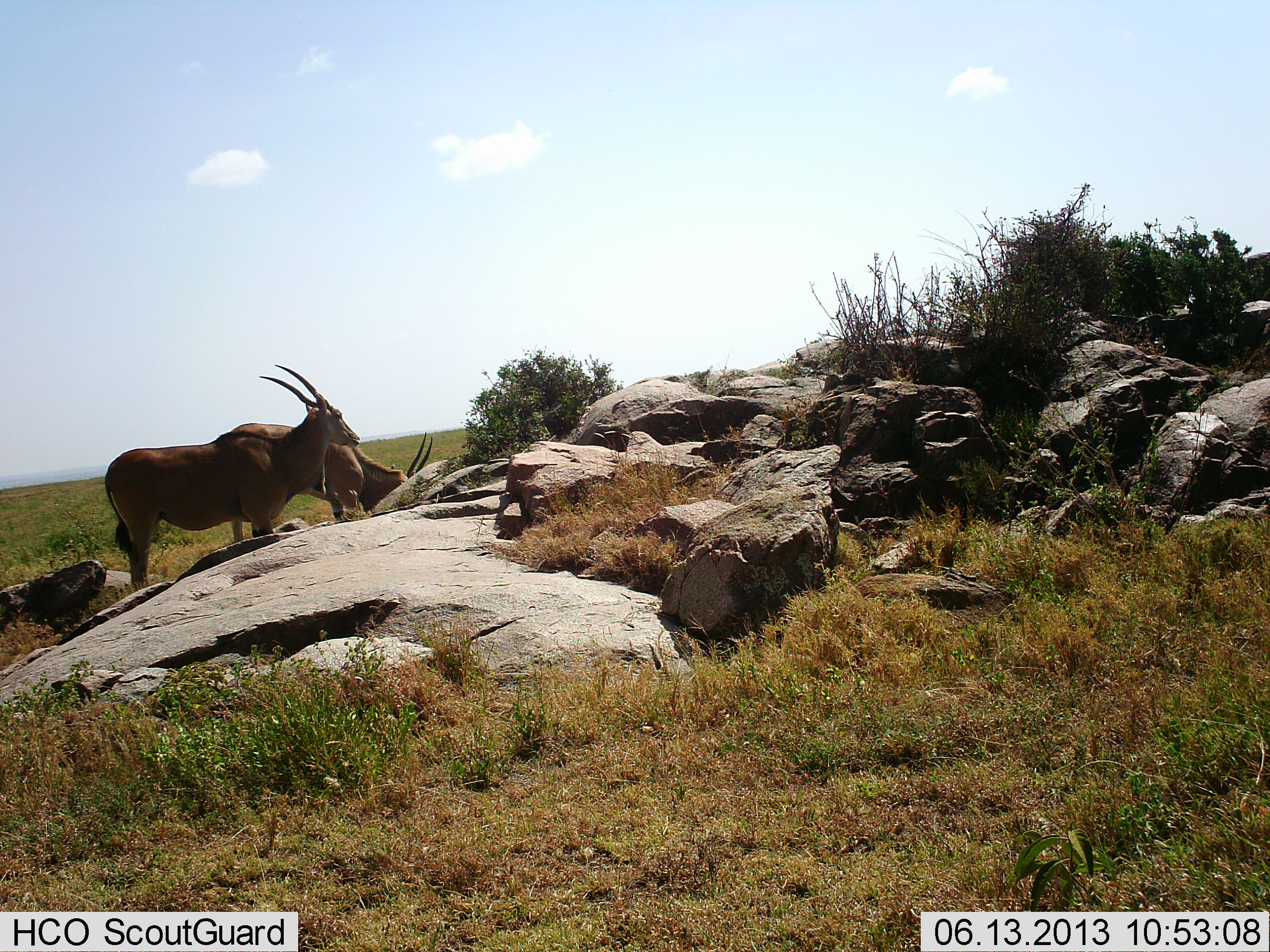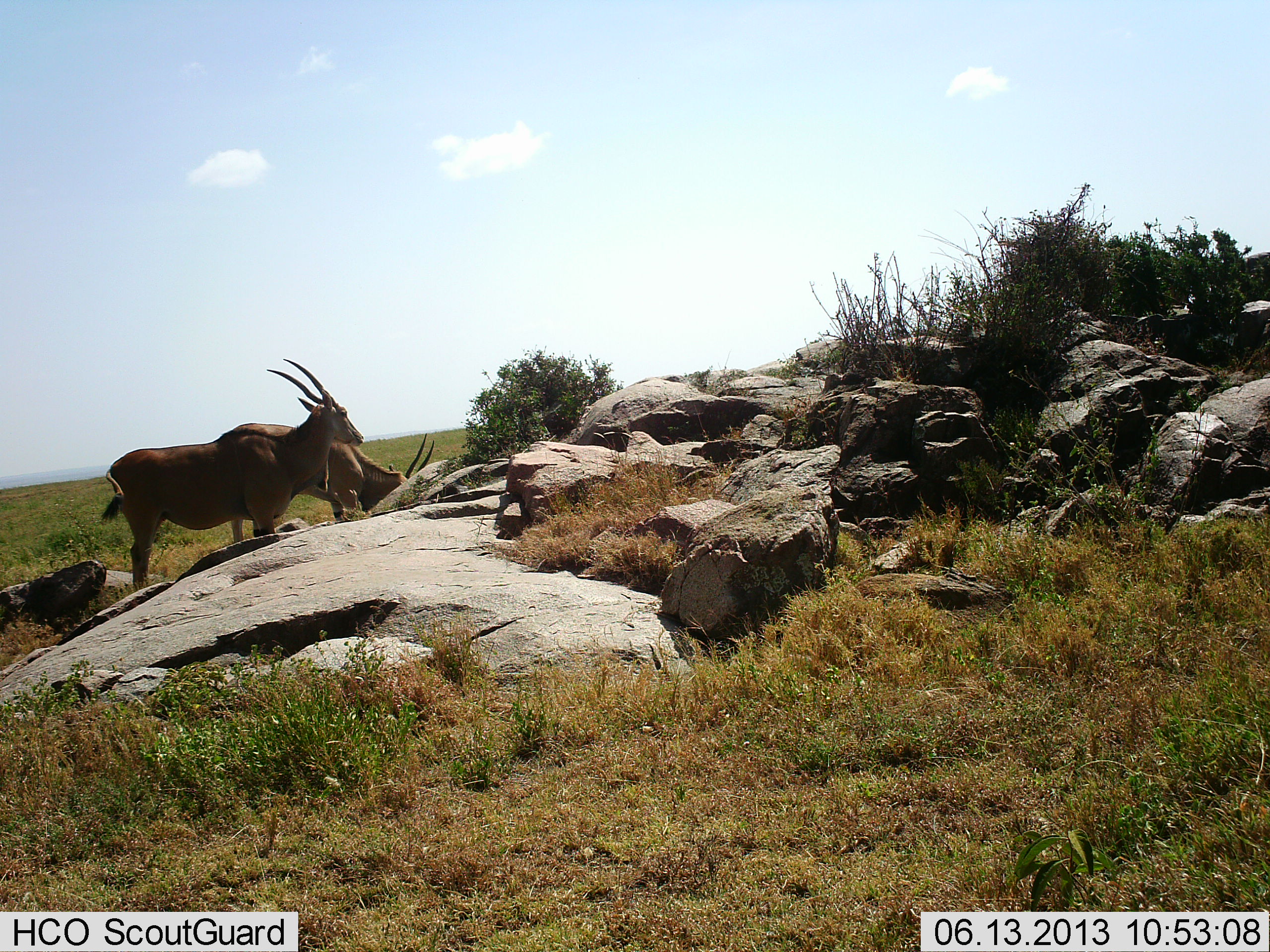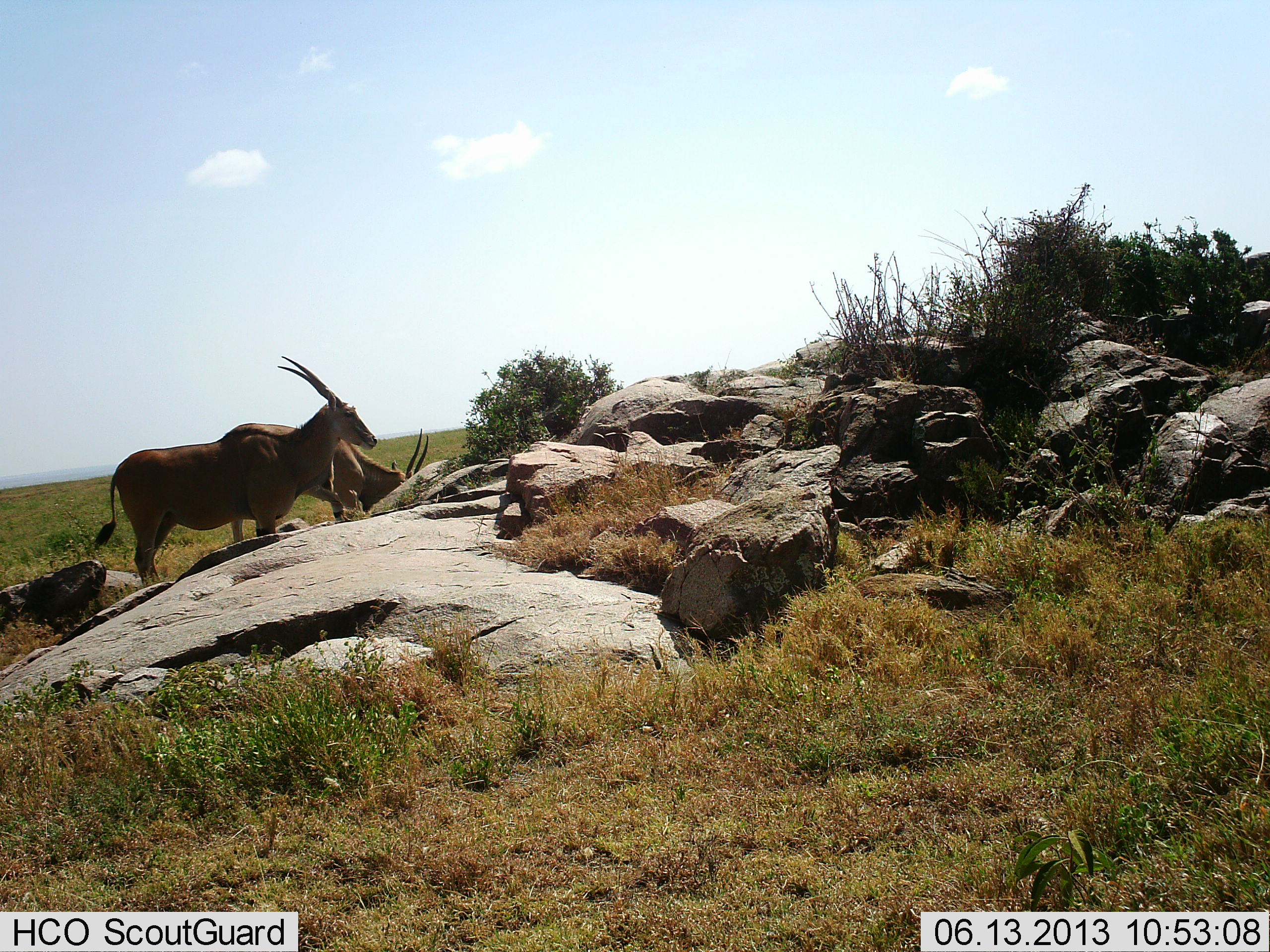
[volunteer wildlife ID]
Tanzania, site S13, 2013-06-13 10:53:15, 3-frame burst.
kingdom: Animalia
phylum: Chordata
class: Mammalia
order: Artiodactyla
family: Bovidae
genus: Tragelaphus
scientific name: Tragelaphus oryx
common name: eland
Eland (Tragelaphus oryx), count 2. Behavior (volunteer vote fractions): standing 90%, resting 0%, moving 0%, interacting 10%. Young present (vote fraction): 0%. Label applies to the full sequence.